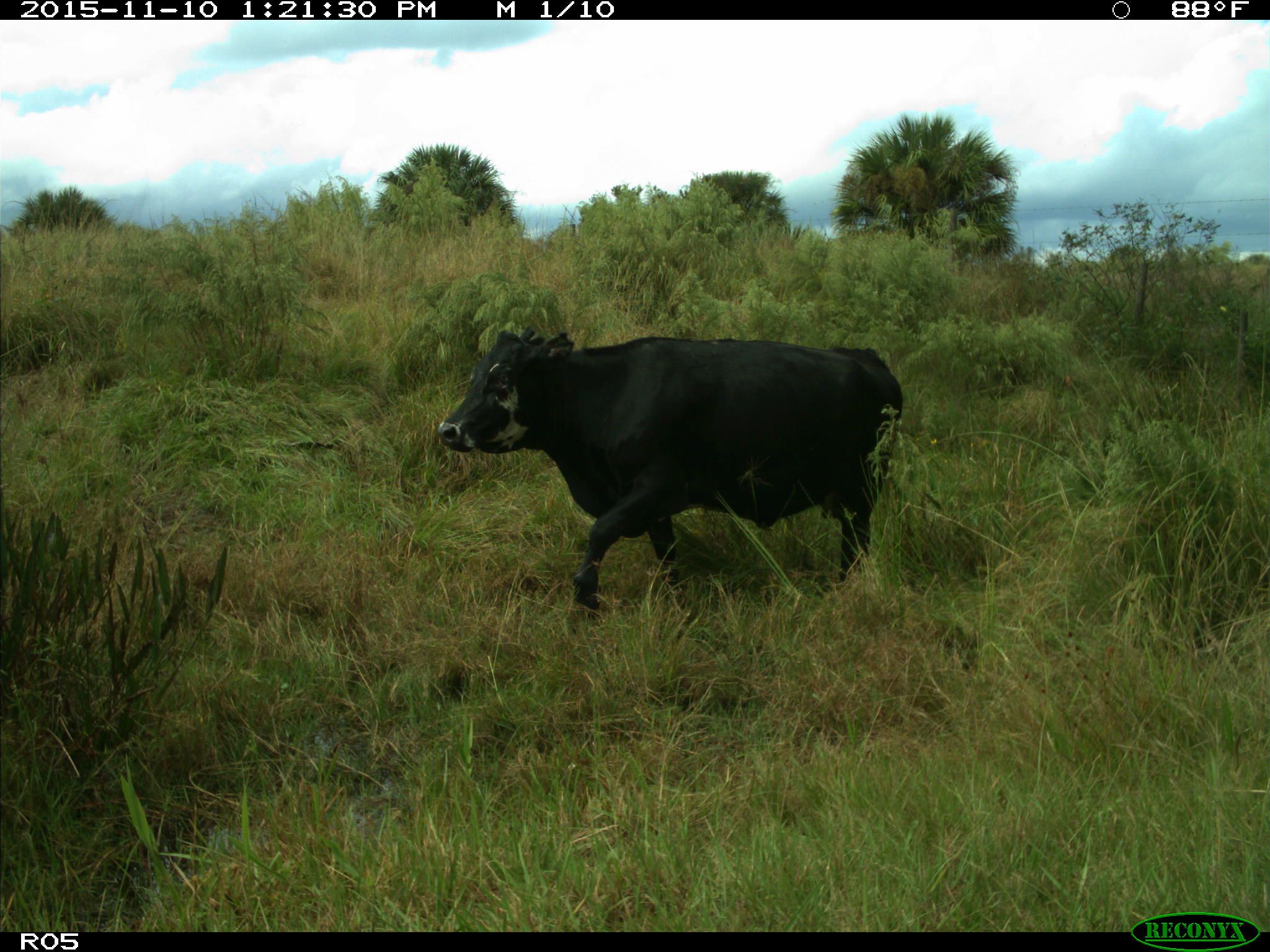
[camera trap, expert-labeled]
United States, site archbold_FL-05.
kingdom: Animalia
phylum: Chordata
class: Mammalia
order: Artiodactyla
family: Bovidae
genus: Bos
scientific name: Bos taurus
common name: domestic cow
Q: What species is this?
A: Bos taurus (domestic cow).